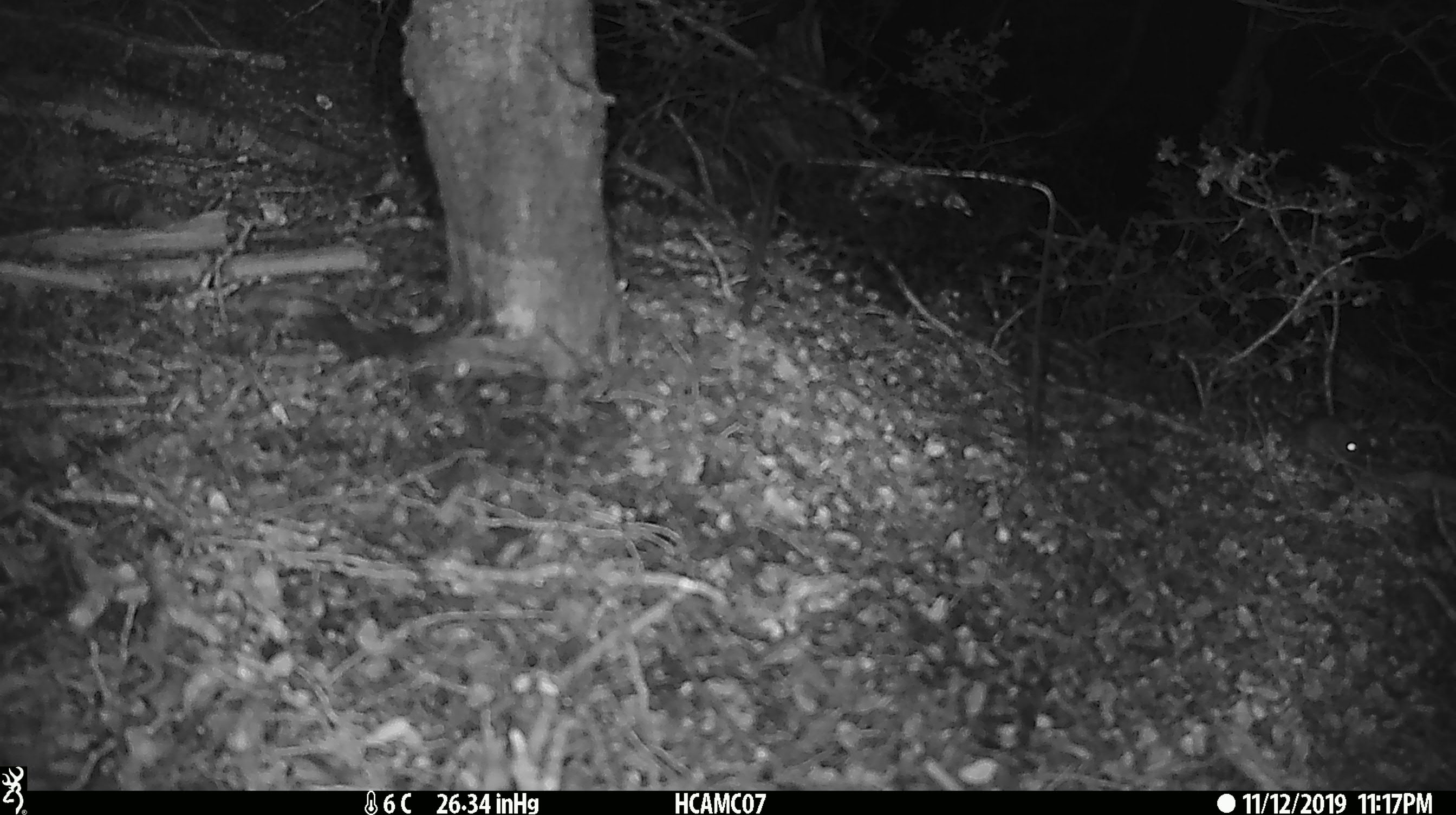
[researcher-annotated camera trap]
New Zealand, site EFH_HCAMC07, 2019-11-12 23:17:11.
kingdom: Animalia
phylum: Chordata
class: Mammalia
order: Rodentia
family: Muridae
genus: Mus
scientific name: Mus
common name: mouse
Mouse (Mus).